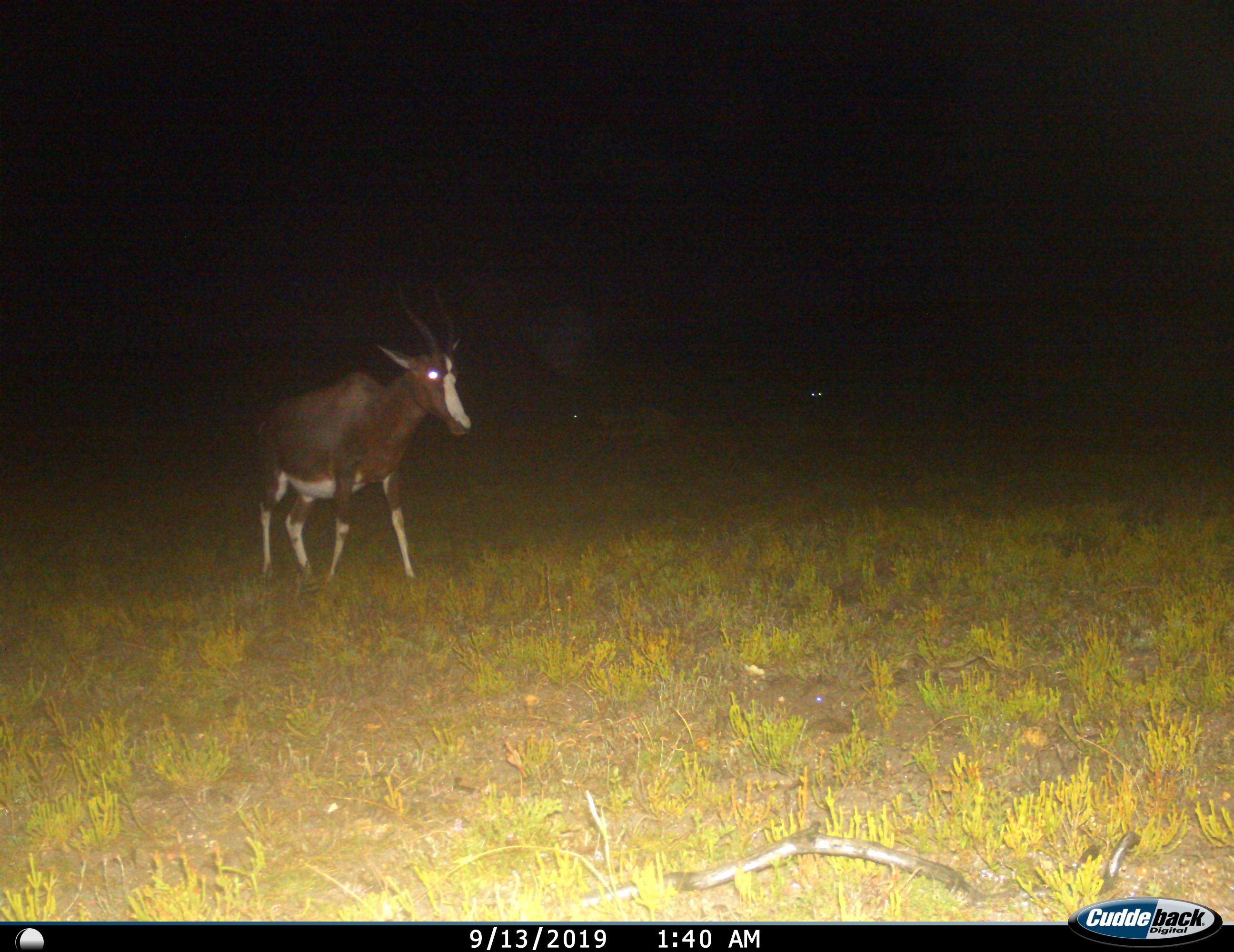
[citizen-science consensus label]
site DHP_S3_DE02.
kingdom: Animalia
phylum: Chordata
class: Mammalia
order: Artiodactyla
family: Bovidae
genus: Damaliscus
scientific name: Damaliscus pygargus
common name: bontebok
Bontebok (Damaliscus pygargus), count 1. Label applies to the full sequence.